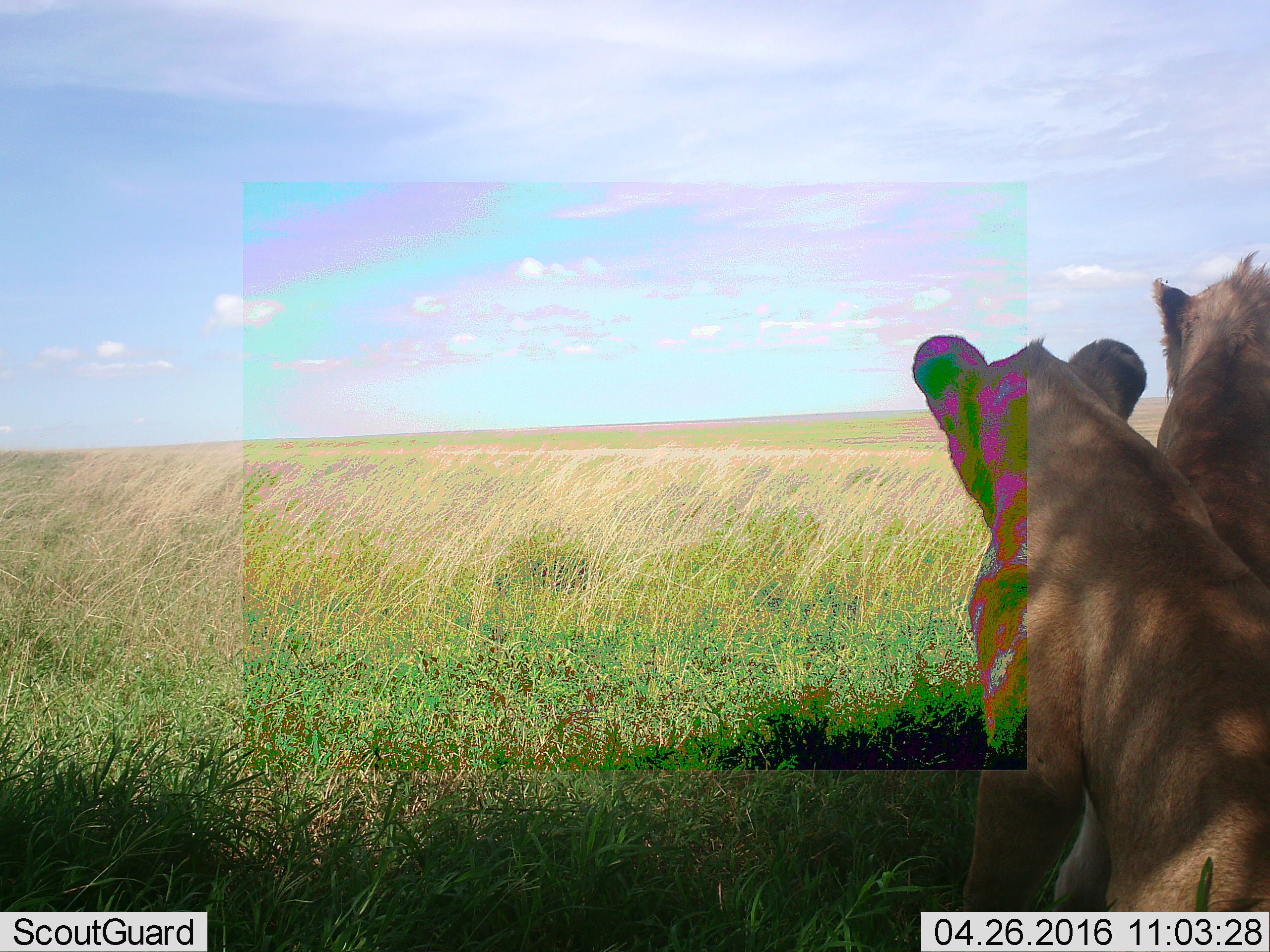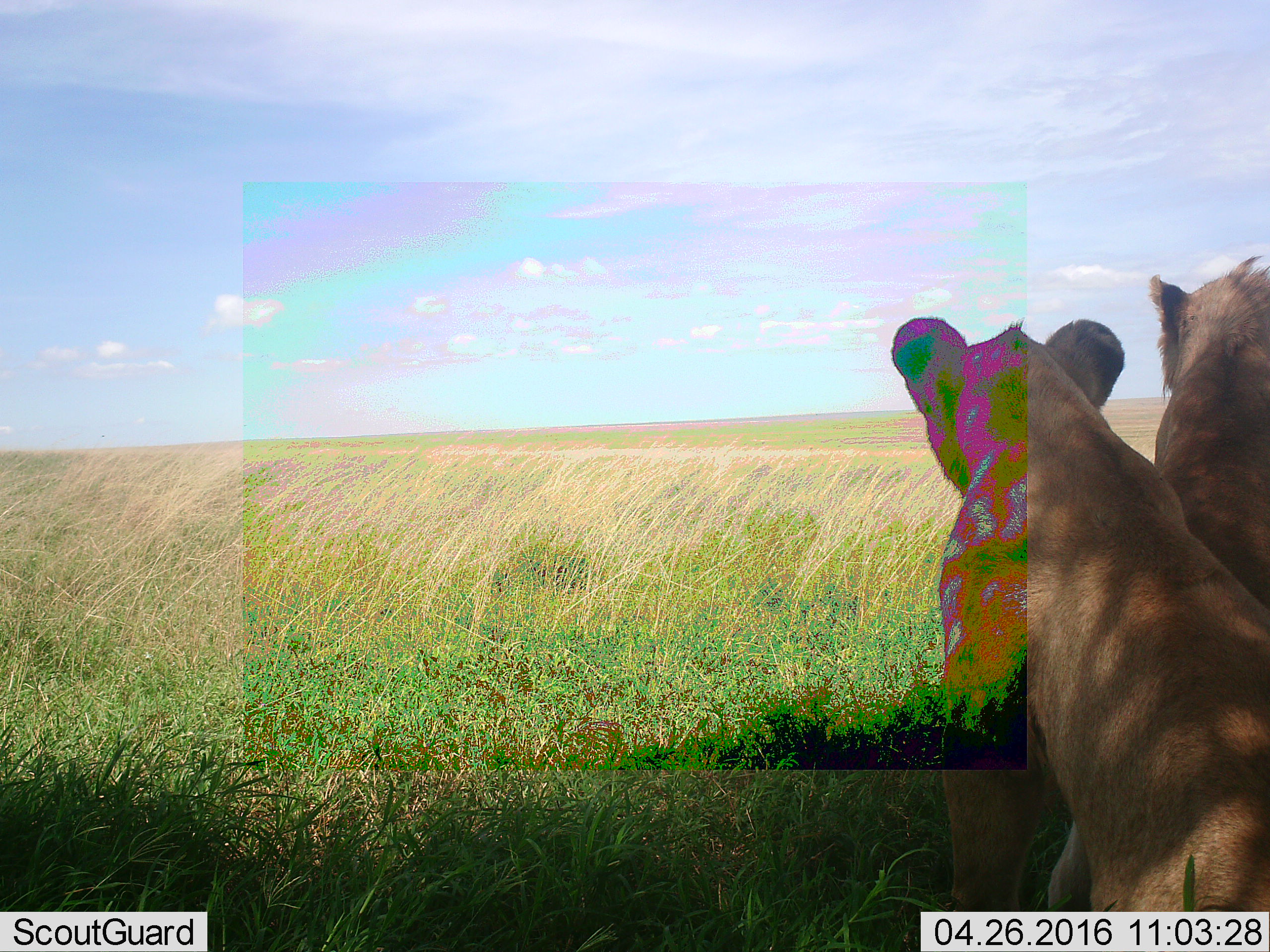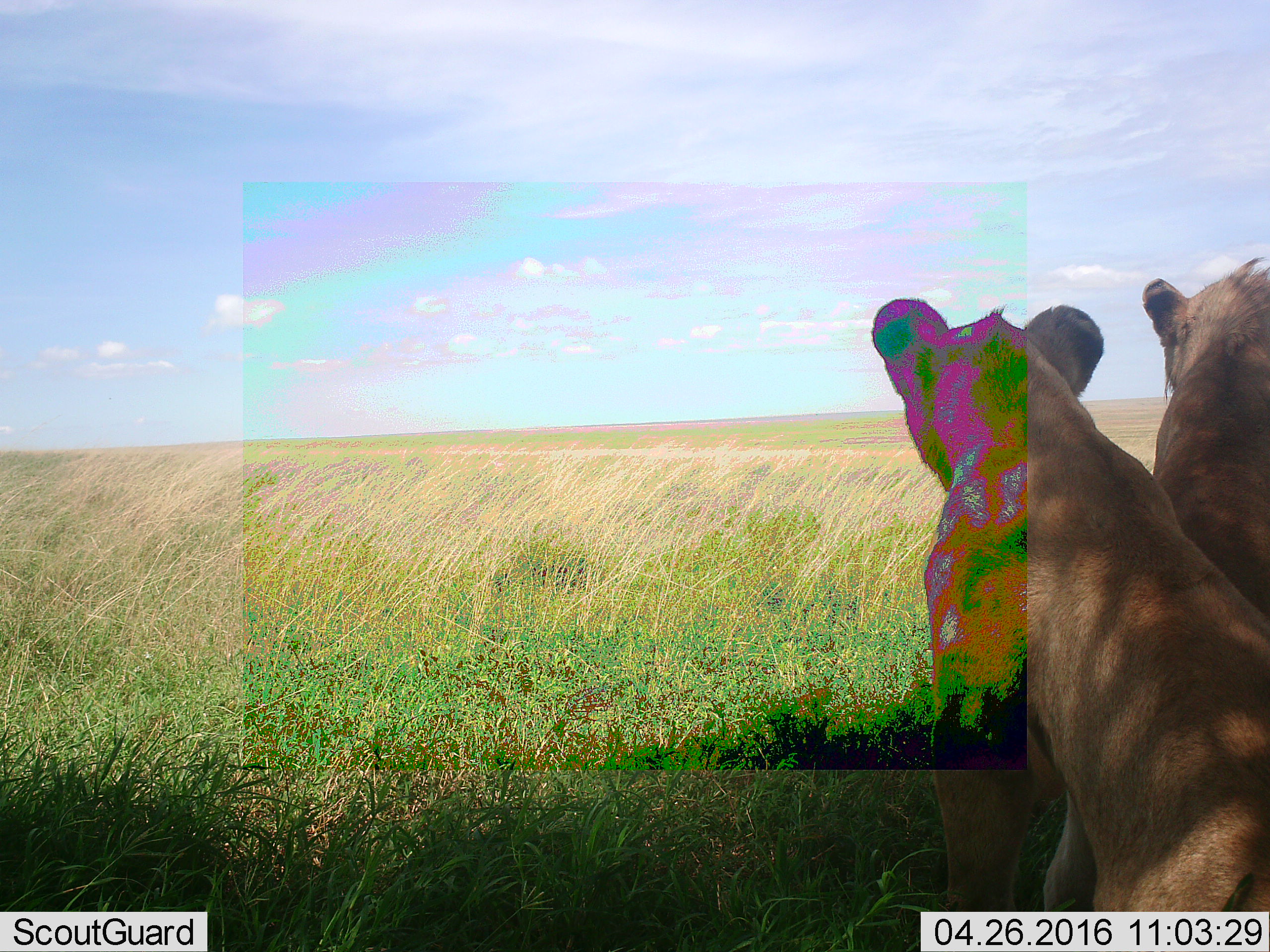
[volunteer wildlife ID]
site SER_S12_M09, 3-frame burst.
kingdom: Animalia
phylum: Chordata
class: Mammalia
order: Carnivora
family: Felidae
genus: Panthera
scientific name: Panthera leo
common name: lion female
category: lionfemale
Lionfemale (lion female) (Panthera leo), count 1. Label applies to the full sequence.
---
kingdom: Animalia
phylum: Chordata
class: Mammalia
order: Carnivora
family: Felidae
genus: Panthera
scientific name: Panthera leo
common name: lion male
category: lionmale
Lionmale (lion male) (Panthera leo), count 1. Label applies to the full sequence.